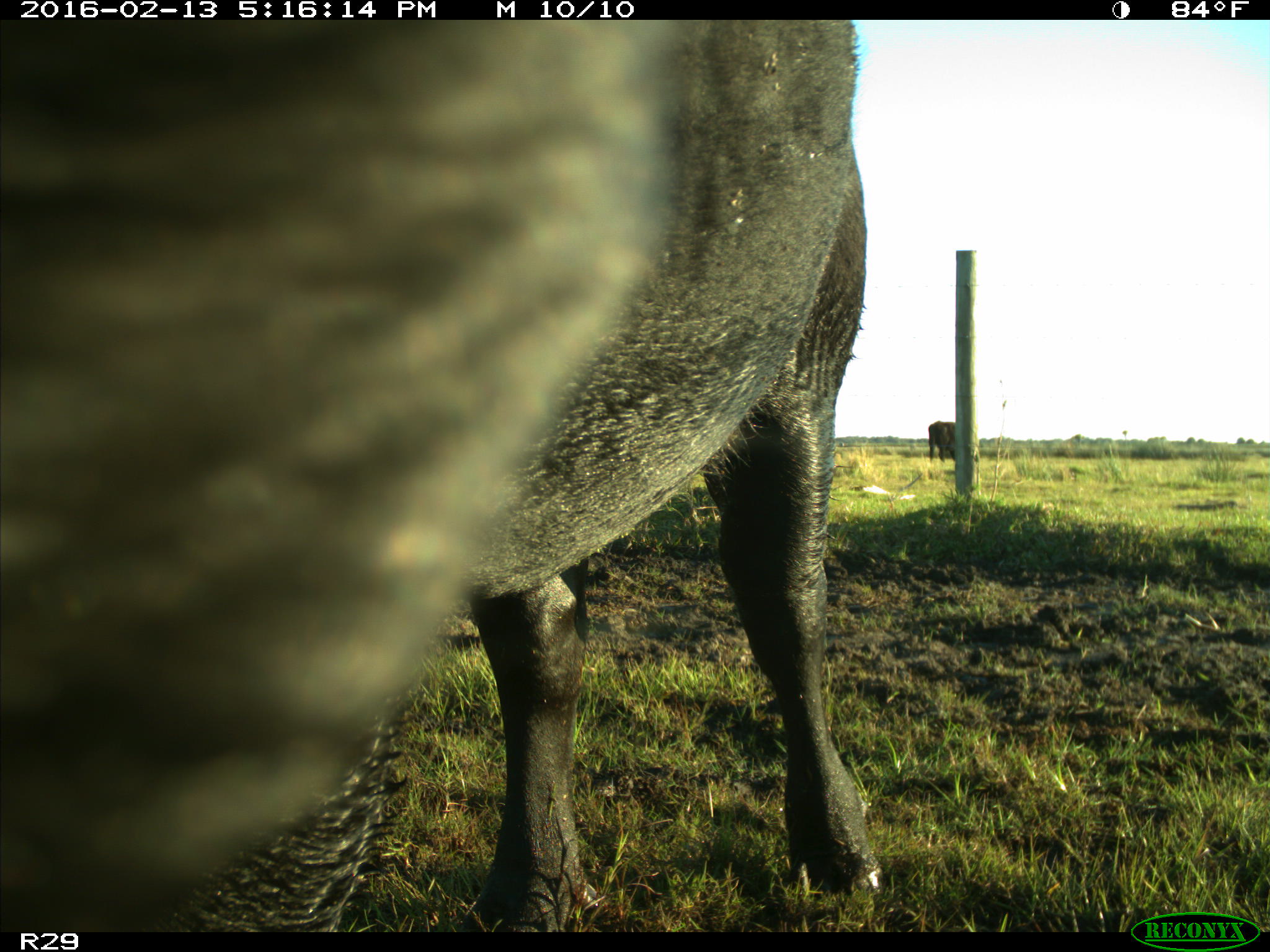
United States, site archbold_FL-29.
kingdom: Animalia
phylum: Chordata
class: Mammalia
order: Artiodactyla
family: Bovidae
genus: Bos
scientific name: Bos taurus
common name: domestic cow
Bos taurus (domestic cow).